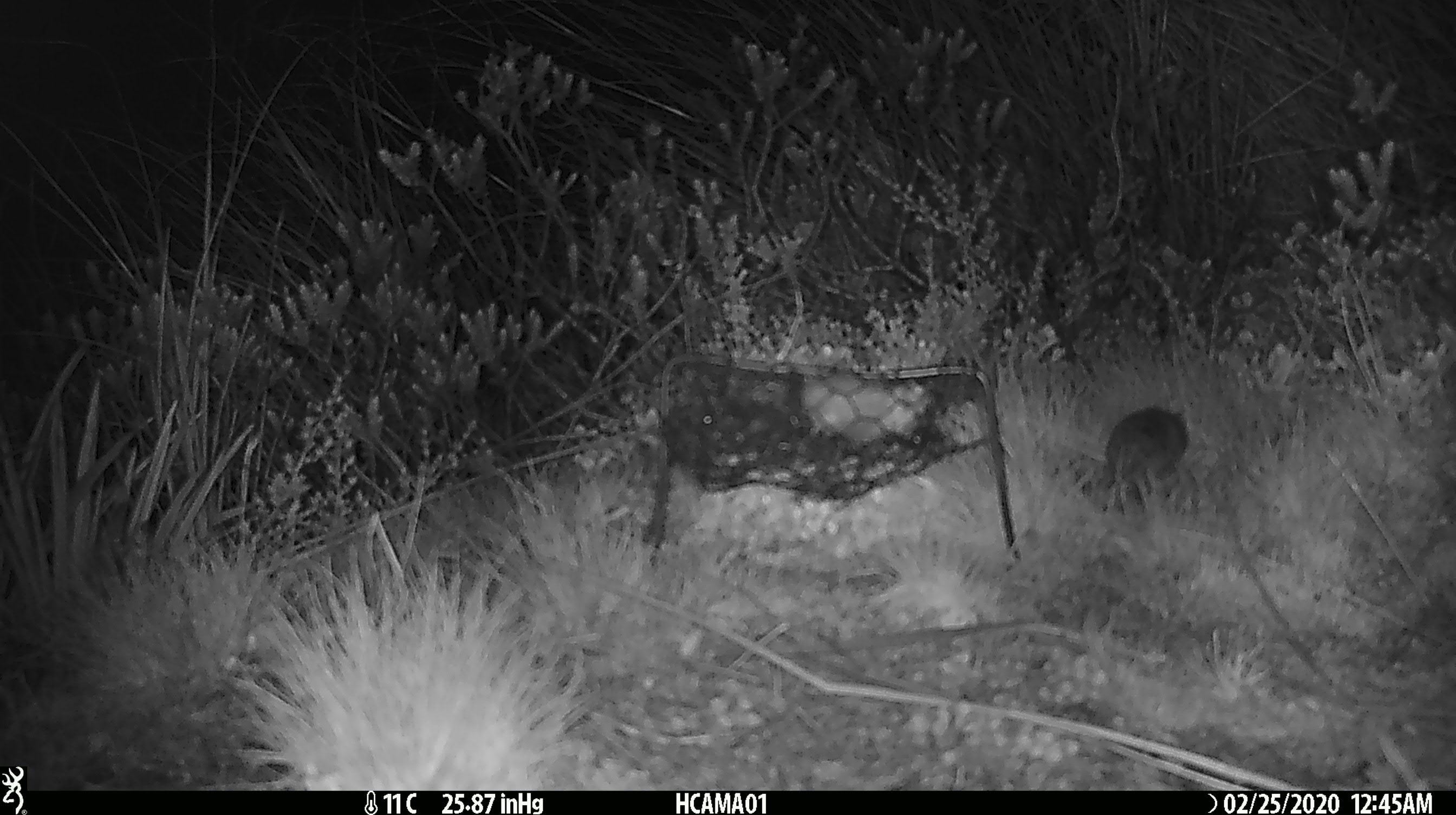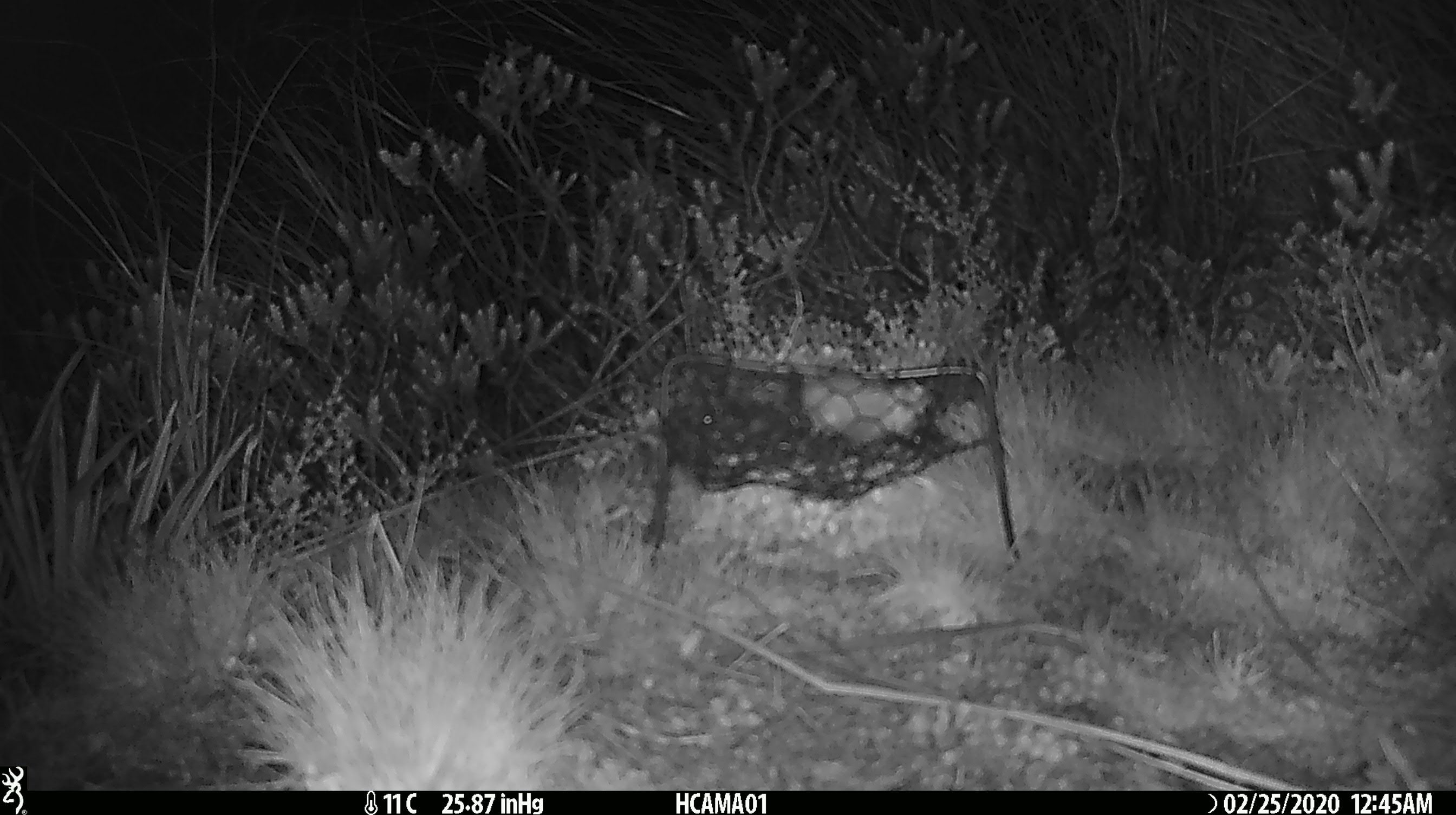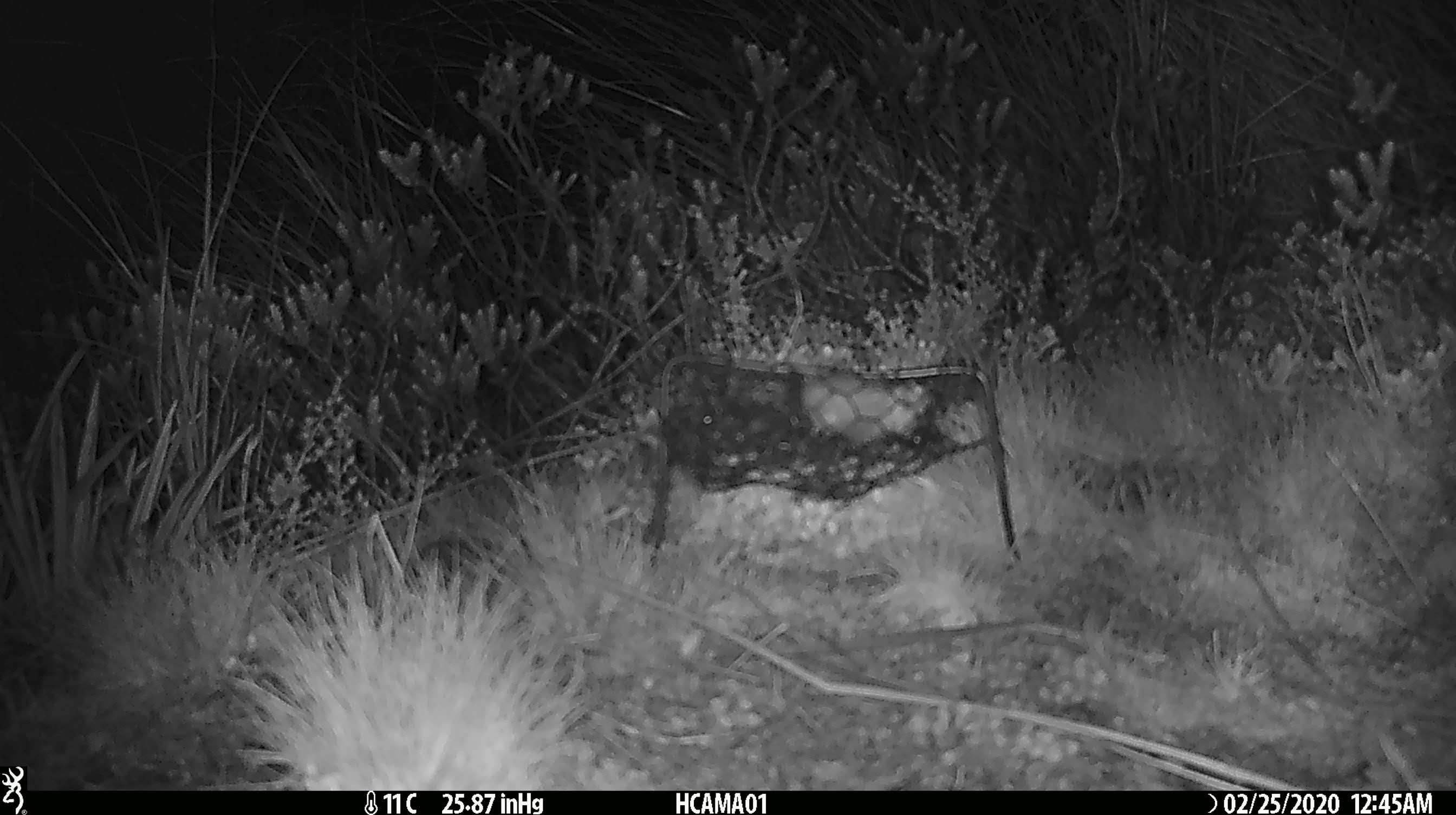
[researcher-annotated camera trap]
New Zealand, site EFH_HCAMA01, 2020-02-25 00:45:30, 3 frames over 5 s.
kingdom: Animalia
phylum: Chordata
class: Mammalia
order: Rodentia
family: Muridae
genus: Mus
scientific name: Mus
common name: mouse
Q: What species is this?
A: Mouse (Mus).